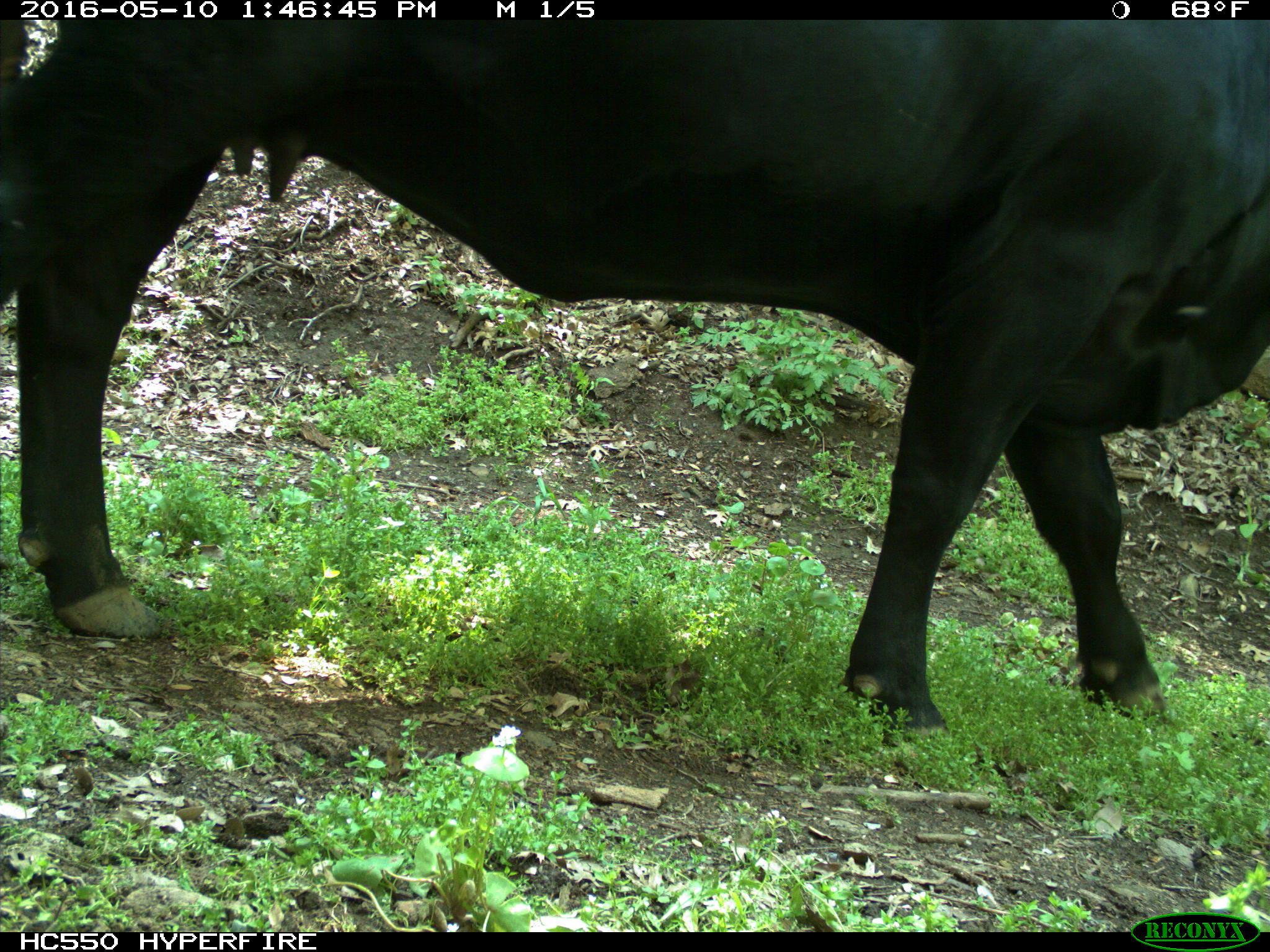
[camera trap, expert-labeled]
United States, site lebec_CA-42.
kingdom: Animalia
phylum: Chordata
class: Mammalia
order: Artiodactyla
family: Bovidae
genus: Bos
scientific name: Bos taurus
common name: domestic cow